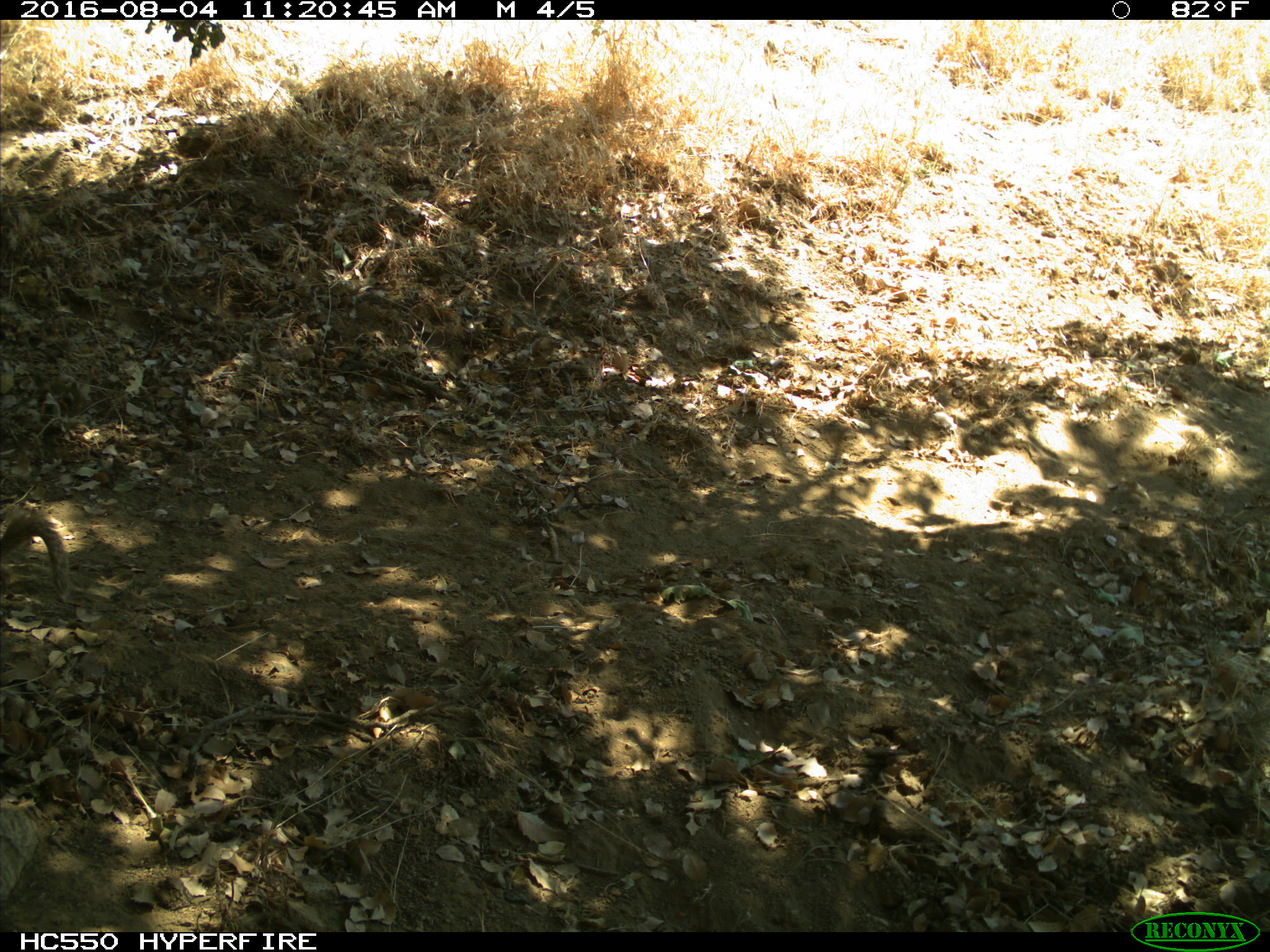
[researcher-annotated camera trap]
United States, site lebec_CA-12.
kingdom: Animalia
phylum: Chordata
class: Mammalia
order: Rodentia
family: Sciuridae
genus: Otospermophilus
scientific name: Otospermophilus beecheyi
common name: california ground squirrel